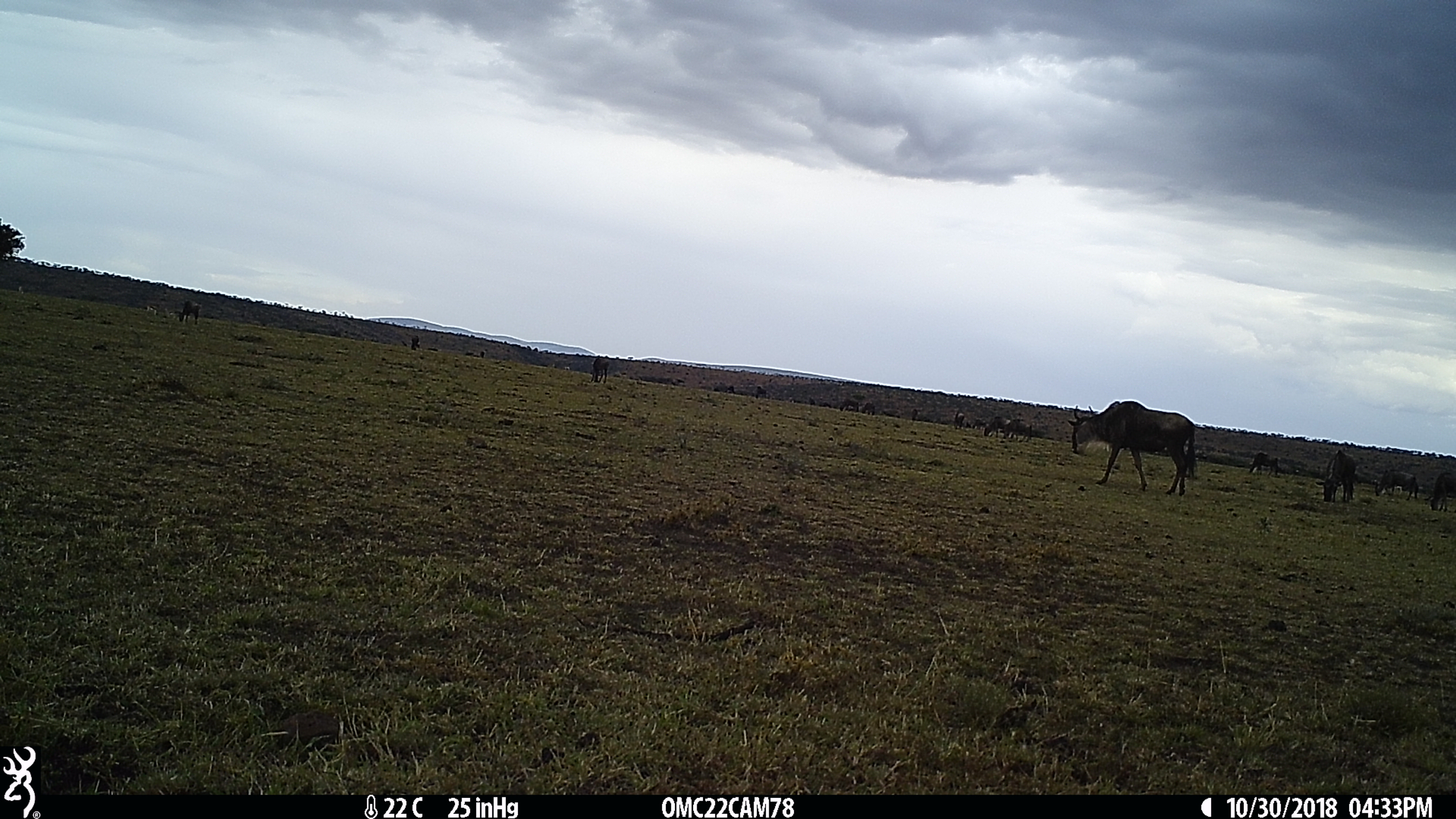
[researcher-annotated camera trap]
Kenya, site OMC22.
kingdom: Animalia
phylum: Chordata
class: Mammalia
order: Artiodactyla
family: Bovidae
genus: Connochaetes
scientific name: Connochaetes taurinus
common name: blue wildebeest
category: wildebeest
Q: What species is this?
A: Wildebeest (blue wildebeest) (Connochaetes taurinus).